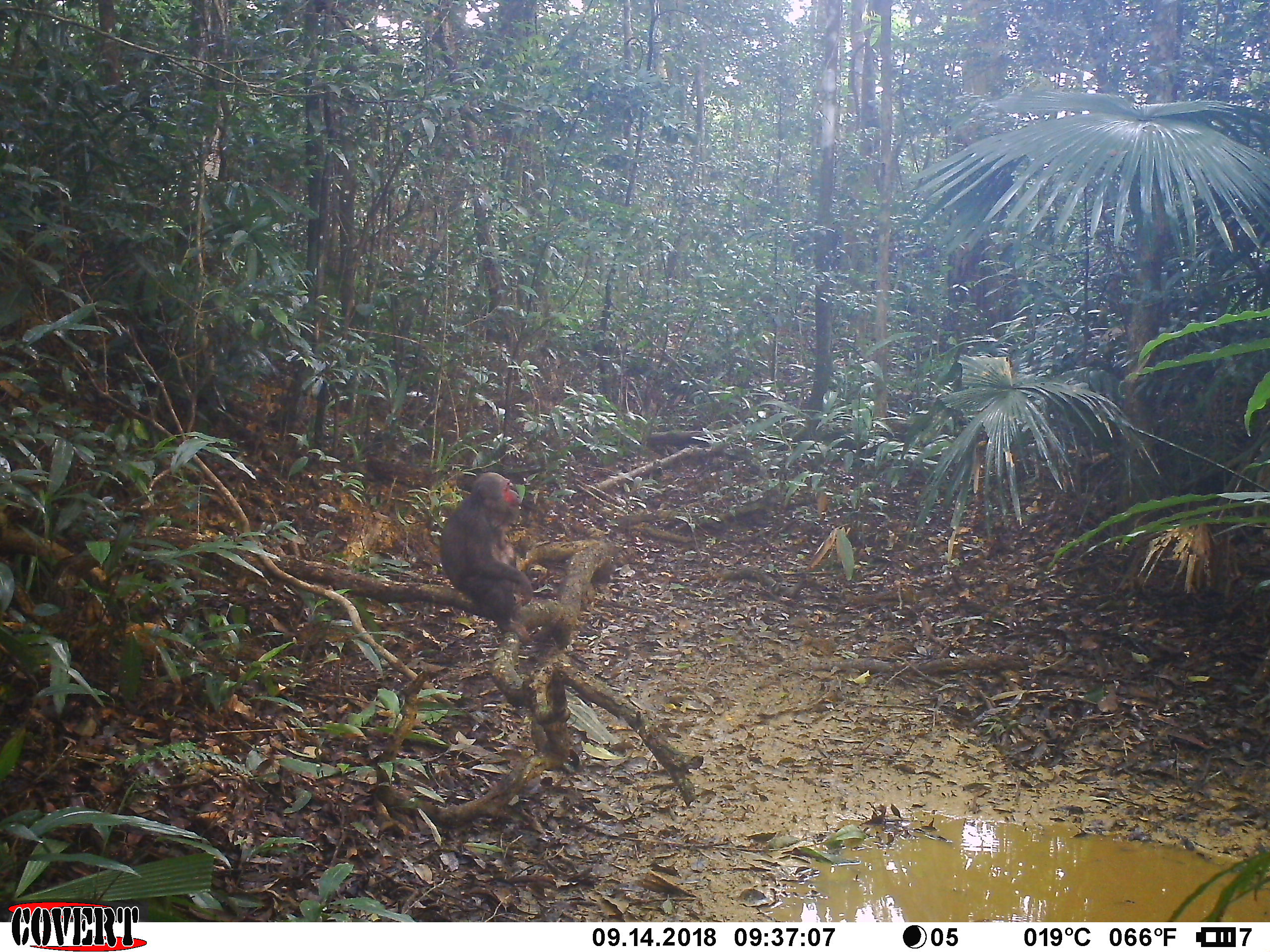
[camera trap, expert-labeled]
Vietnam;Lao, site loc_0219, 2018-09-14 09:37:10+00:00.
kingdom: Animalia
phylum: Chordata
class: Mammalia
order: Primates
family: Cercopithecidae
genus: Macaca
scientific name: Macaca arctoides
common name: stump-tailed macaque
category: stump tailed macaque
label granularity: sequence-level